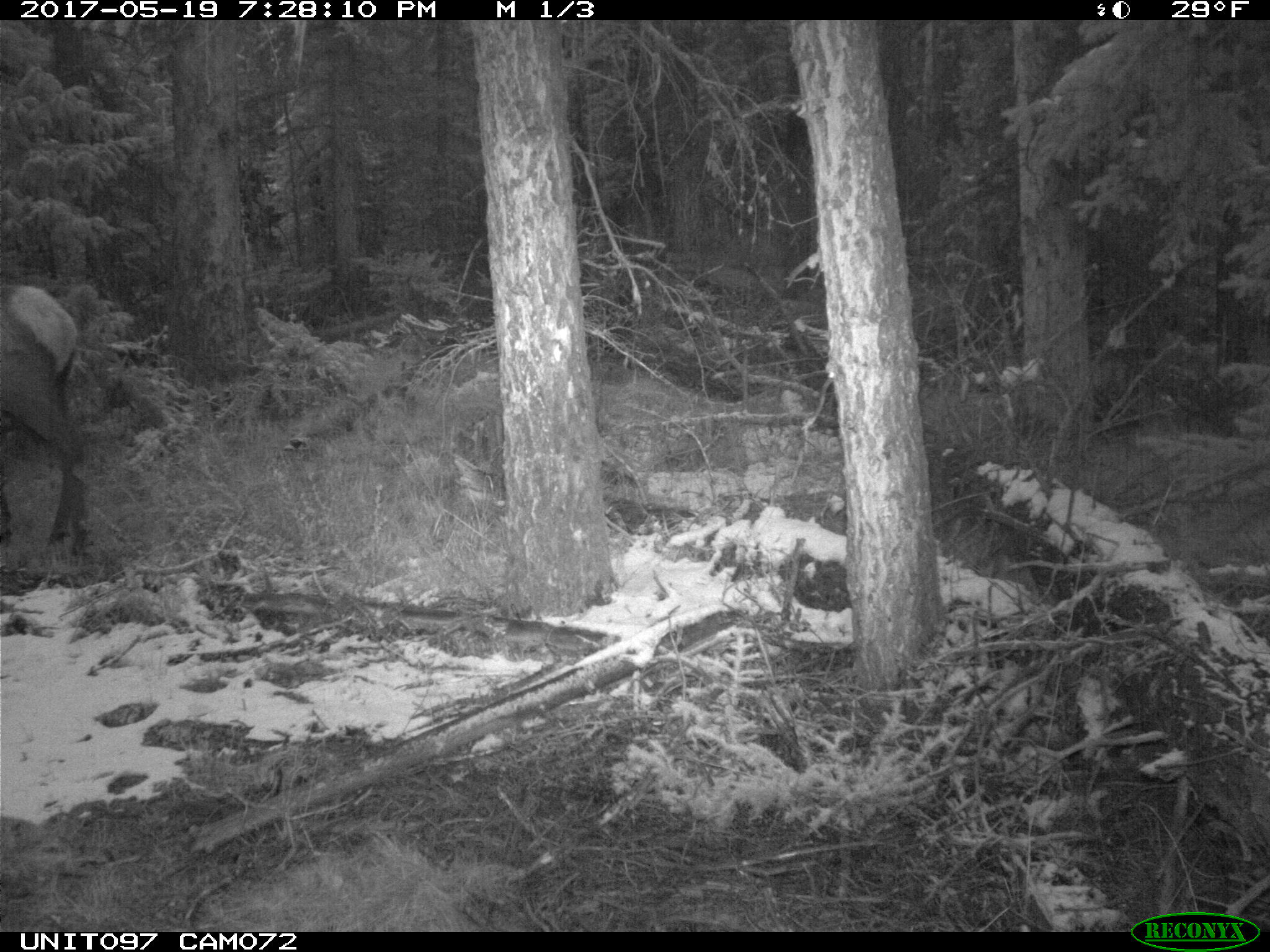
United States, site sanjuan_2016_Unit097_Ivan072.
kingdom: Animalia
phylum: Chordata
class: Mammalia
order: Artiodactyla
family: Cervidae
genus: Cervus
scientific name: Cervus elaphus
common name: red deer